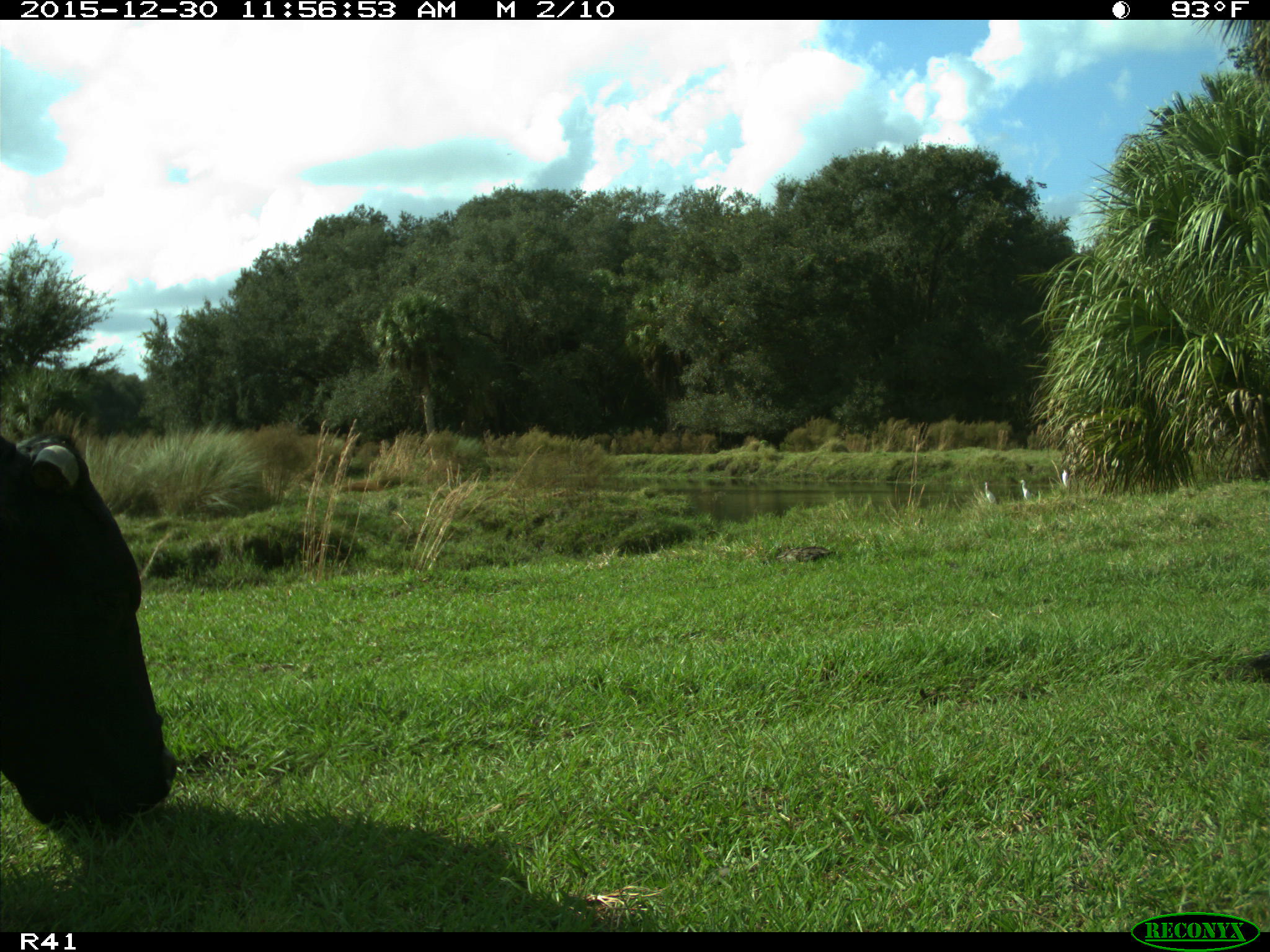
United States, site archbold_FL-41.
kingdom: Animalia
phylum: Chordata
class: Mammalia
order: Artiodactyla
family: Bovidae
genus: Bos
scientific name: Bos taurus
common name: domestic cow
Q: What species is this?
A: Bos taurus (domestic cow).